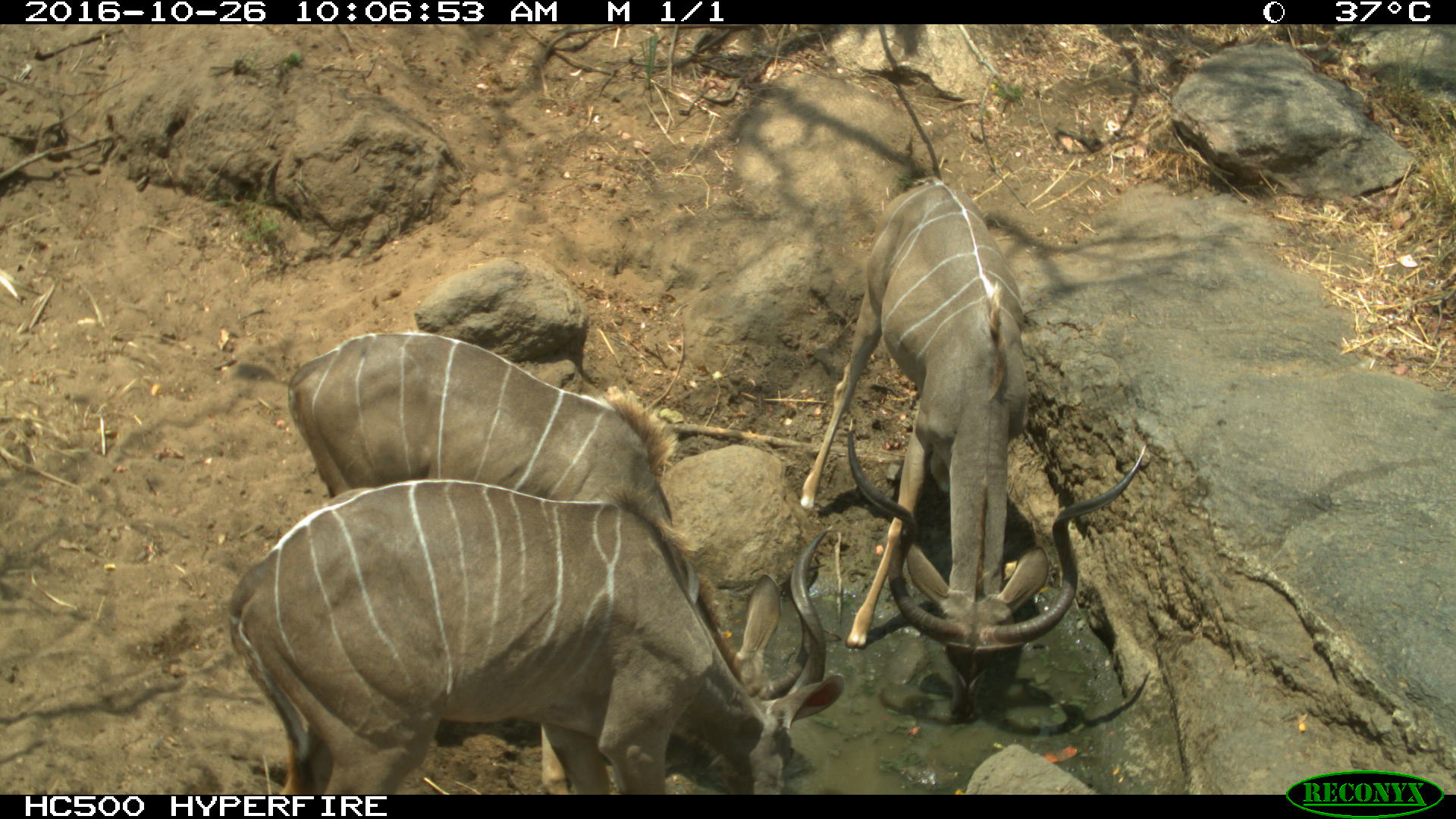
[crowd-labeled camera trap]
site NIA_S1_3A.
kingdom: Animalia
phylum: Chordata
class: Mammalia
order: Artiodactyla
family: Bovidae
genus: Tragelaphus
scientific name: Tragelaphus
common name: kudu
Kudu (Tragelaphus), count 3. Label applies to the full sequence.